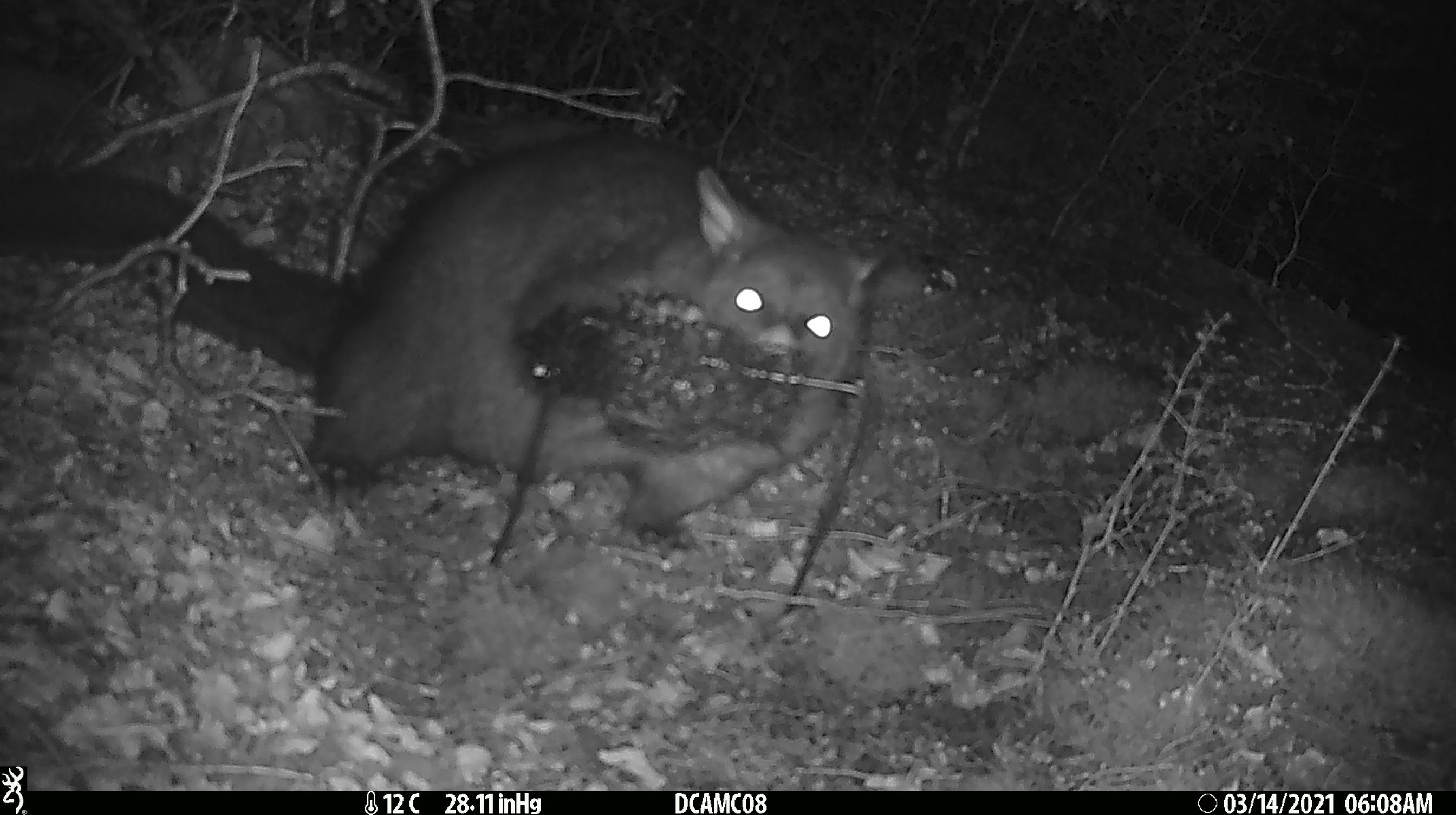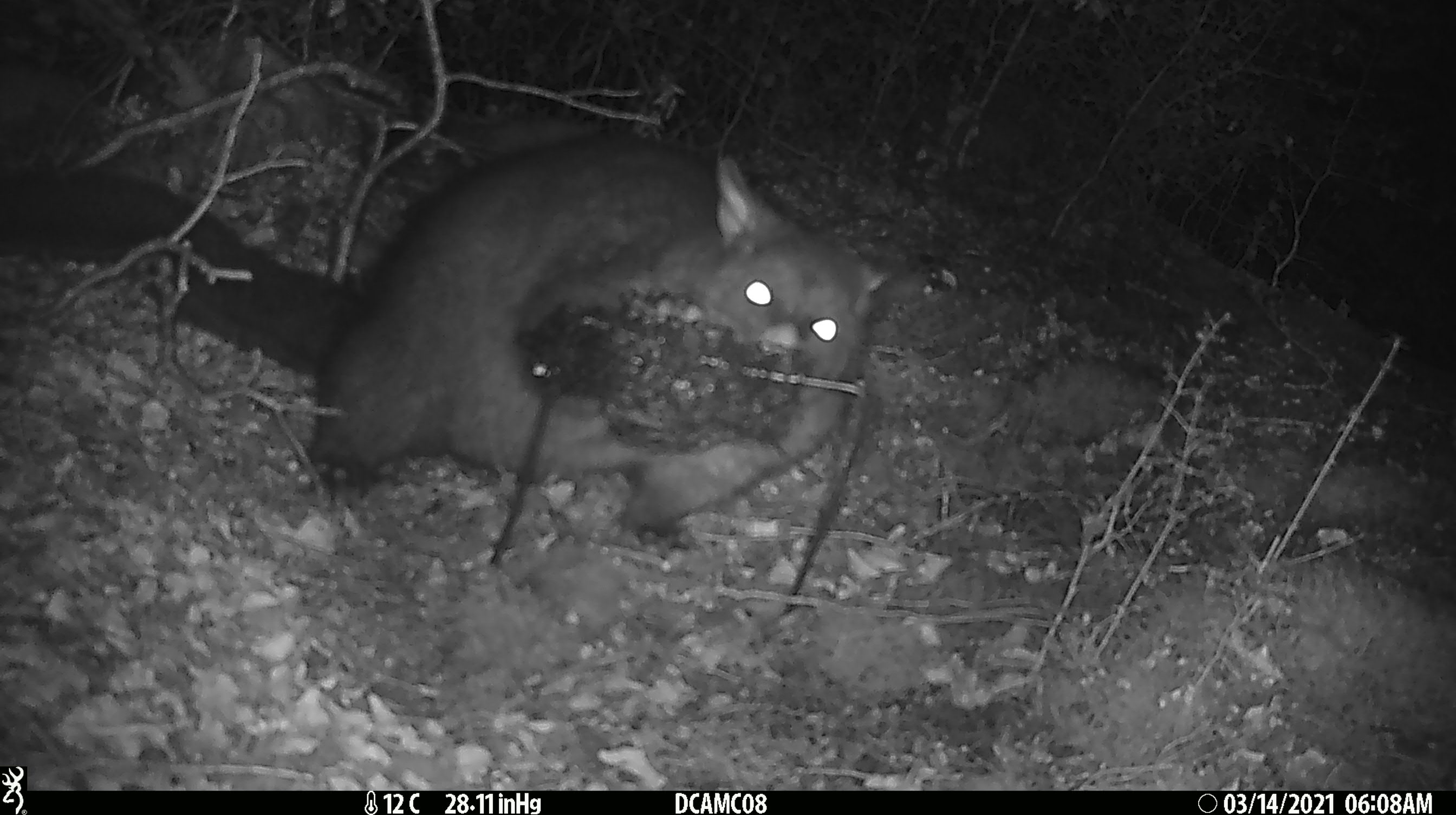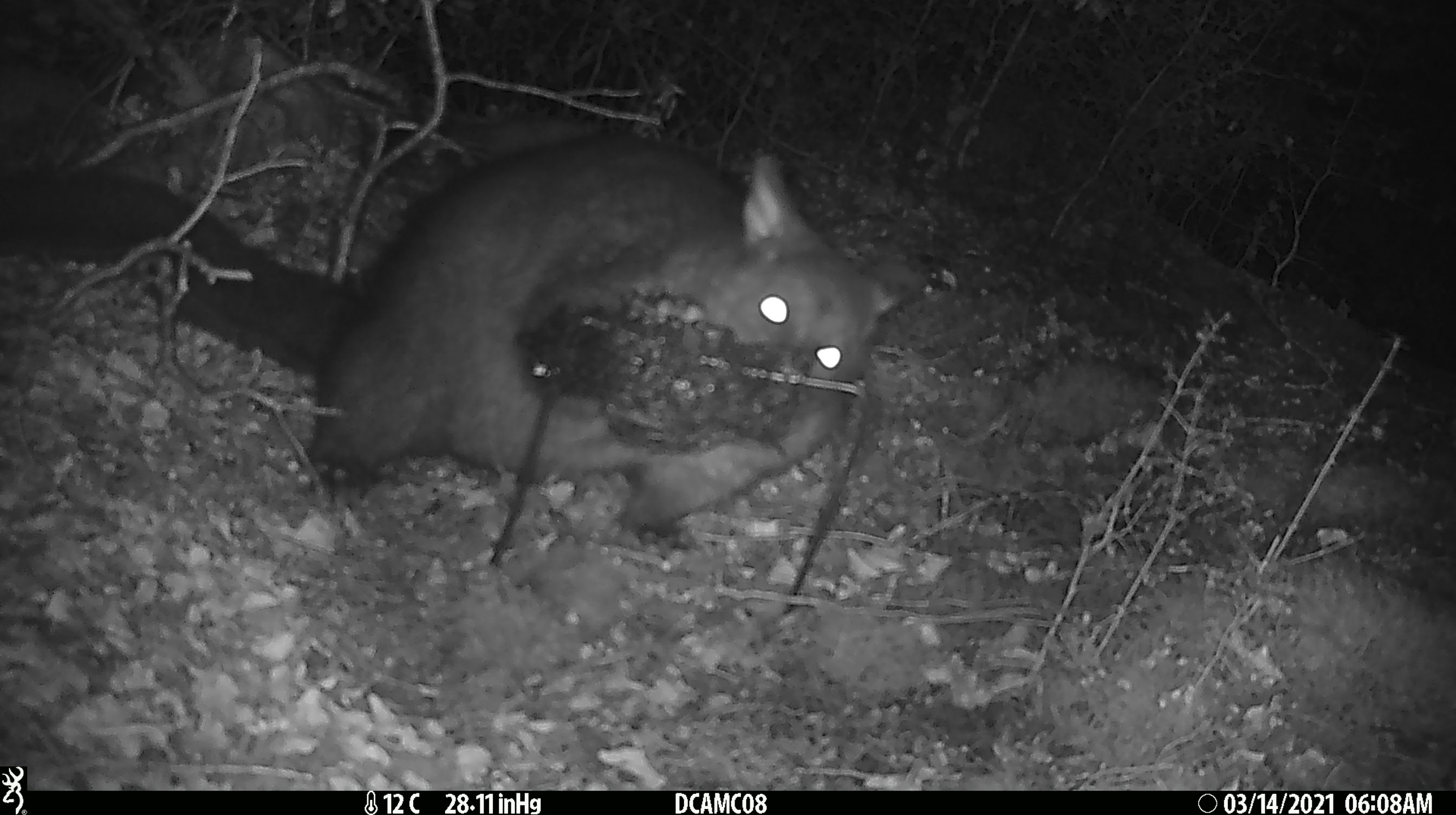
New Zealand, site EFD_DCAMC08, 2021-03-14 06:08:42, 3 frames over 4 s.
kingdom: Animalia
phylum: Chordata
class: Mammalia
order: Diprotodontia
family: Phalangeridae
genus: Trichosurus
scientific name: Trichosurus vulpecula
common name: common brushtail possum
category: possum